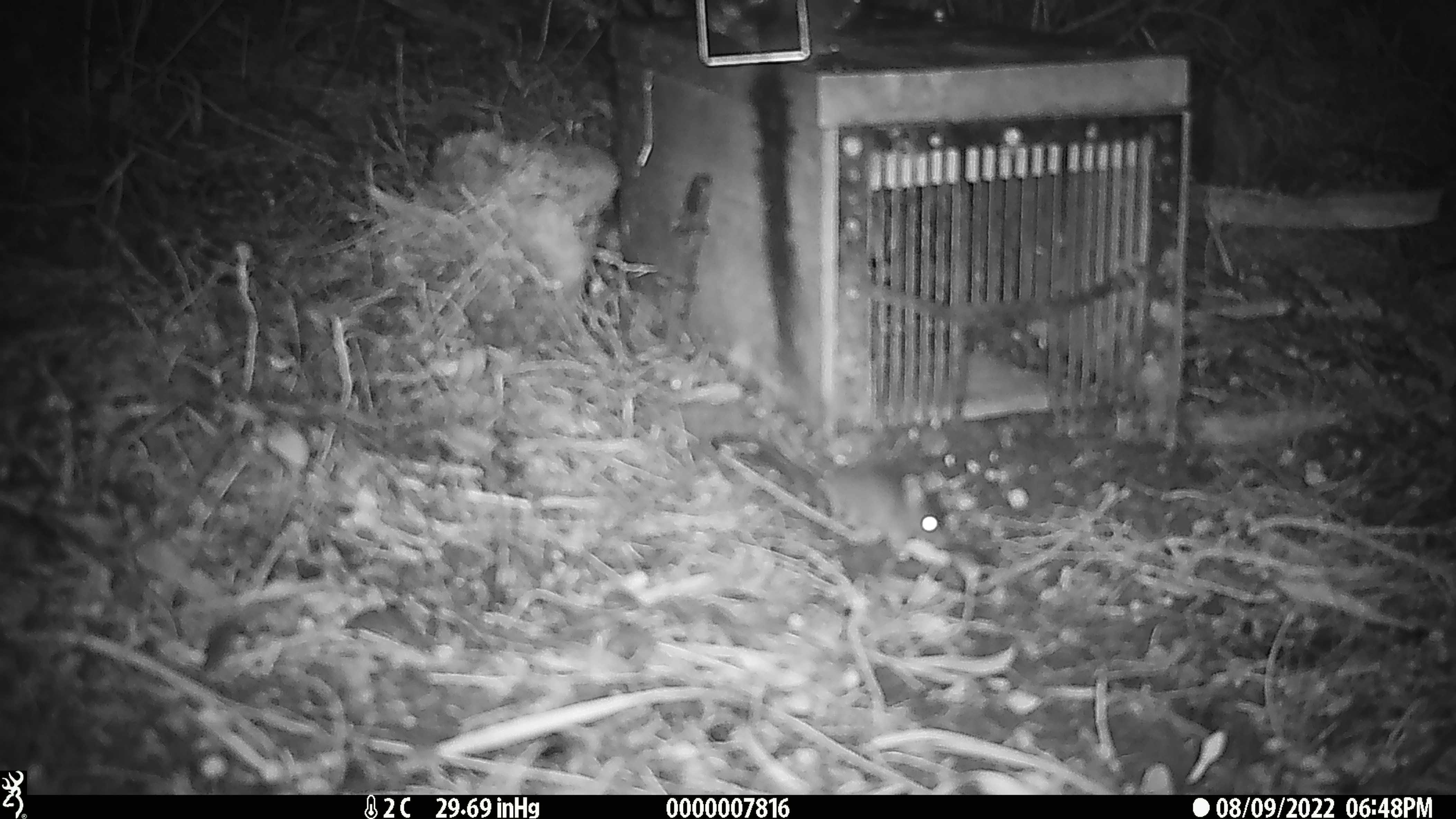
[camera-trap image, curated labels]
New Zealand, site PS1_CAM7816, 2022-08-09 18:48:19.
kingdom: Animalia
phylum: Chordata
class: Mammalia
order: Rodentia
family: Muridae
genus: Mus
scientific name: Mus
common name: mouse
Mouse (Mus).